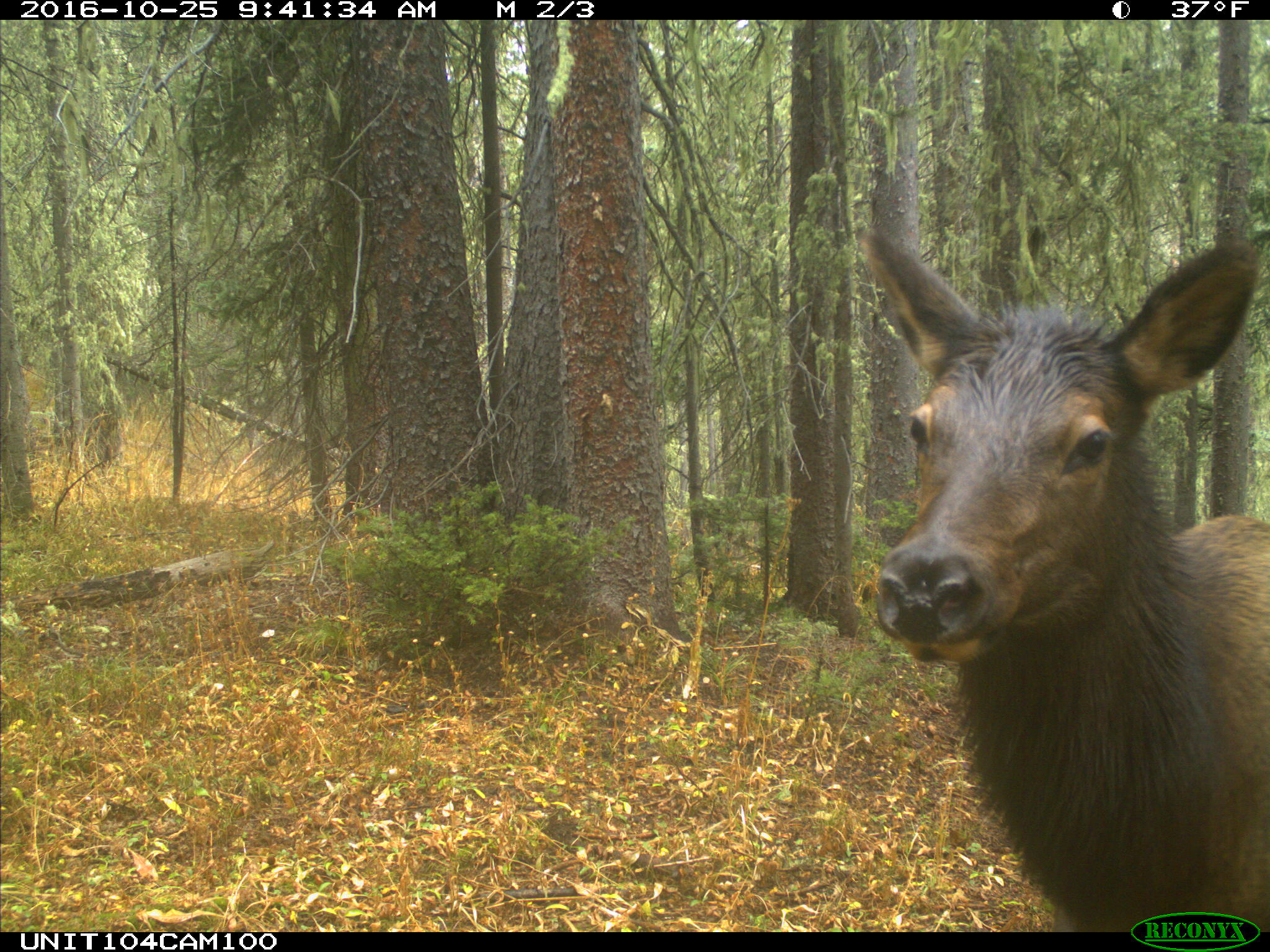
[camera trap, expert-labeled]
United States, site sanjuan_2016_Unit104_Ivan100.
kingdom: Animalia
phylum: Chordata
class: Mammalia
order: Artiodactyla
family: Cervidae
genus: Cervus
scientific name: Cervus elaphus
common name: red deer